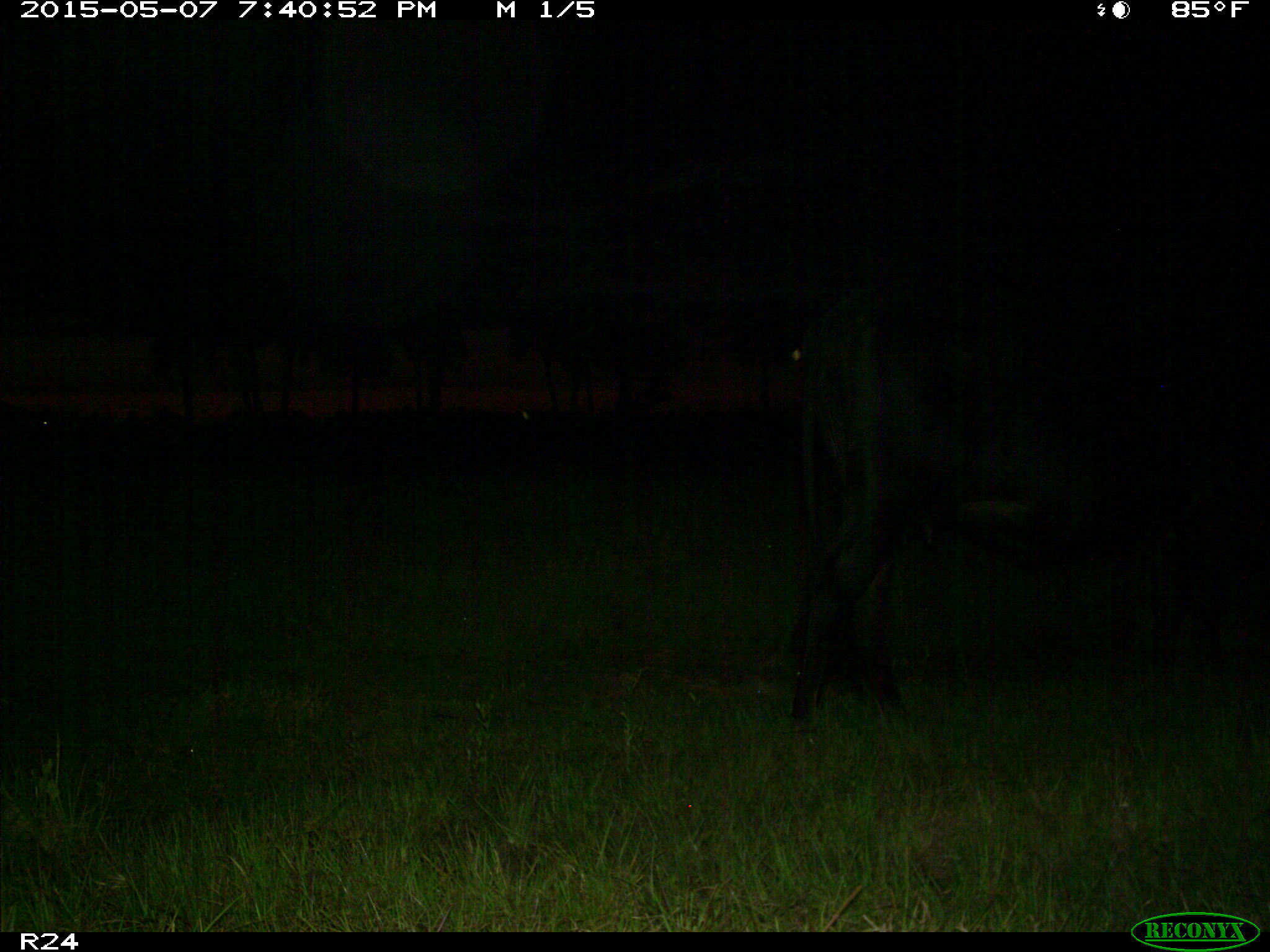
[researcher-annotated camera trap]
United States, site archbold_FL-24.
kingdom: Animalia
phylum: Chordata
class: Mammalia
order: Artiodactyla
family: Bovidae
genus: Bos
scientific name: Bos taurus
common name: domestic cow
Bos taurus (domestic cow).